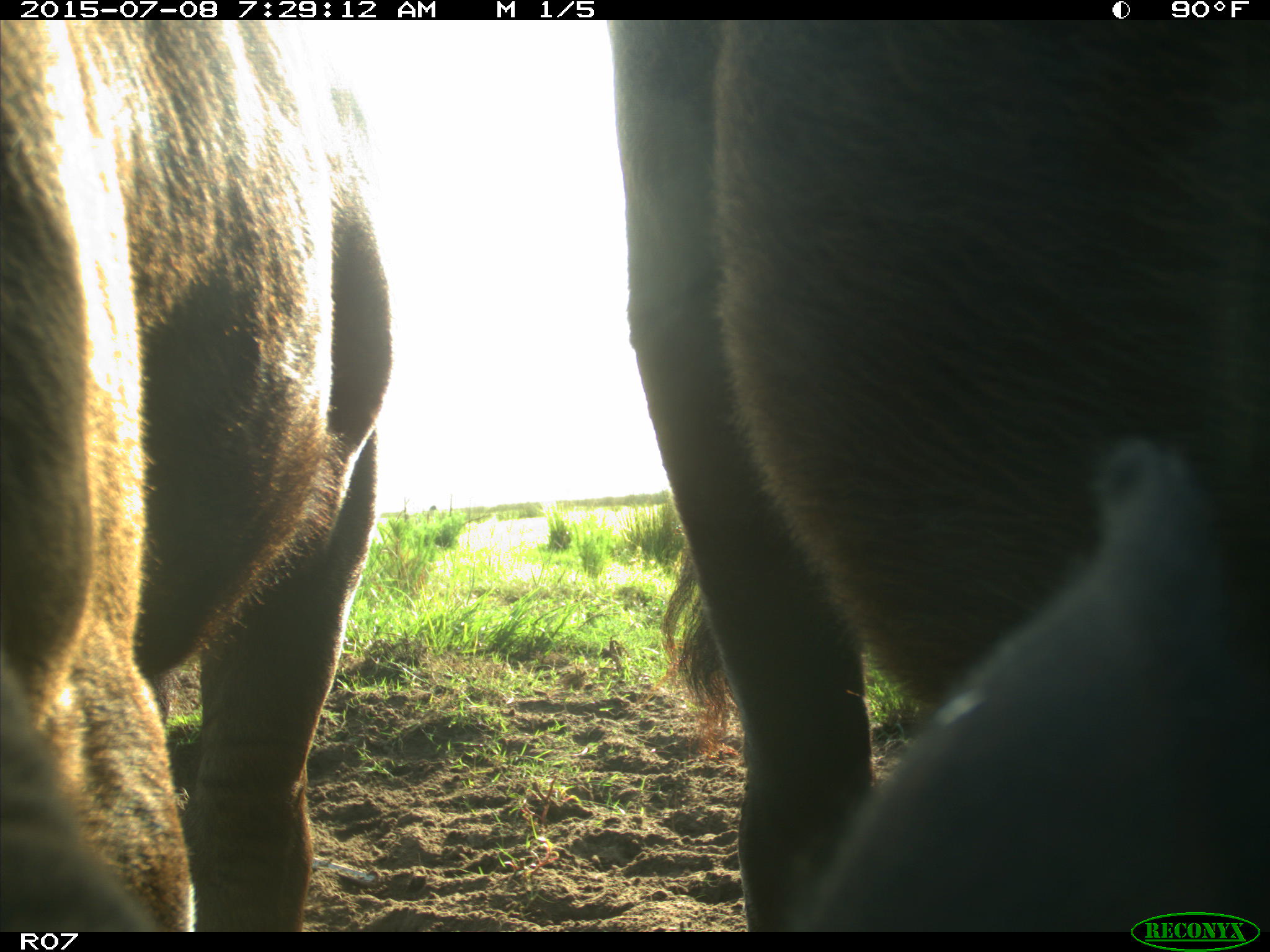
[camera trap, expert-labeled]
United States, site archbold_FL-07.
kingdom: Animalia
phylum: Chordata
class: Mammalia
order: Artiodactyla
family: Bovidae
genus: Bos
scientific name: Bos taurus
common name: domestic cow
Bos taurus (domestic cow).